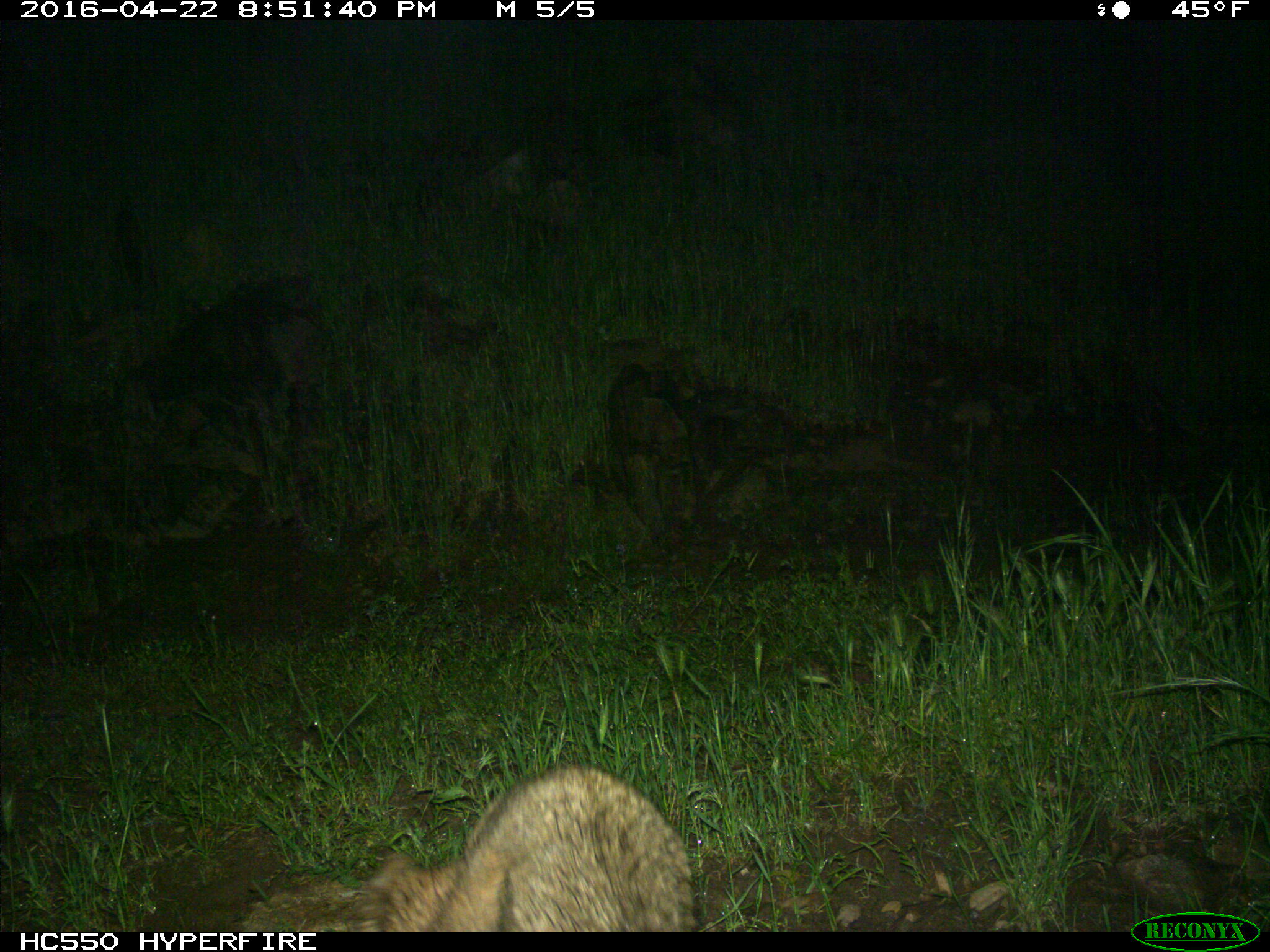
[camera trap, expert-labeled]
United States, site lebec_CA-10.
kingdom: Animalia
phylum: Chordata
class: Mammalia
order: Carnivora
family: Felidae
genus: Lynx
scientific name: Lynx rufus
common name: bobcat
Lynx rufus (bobcat).